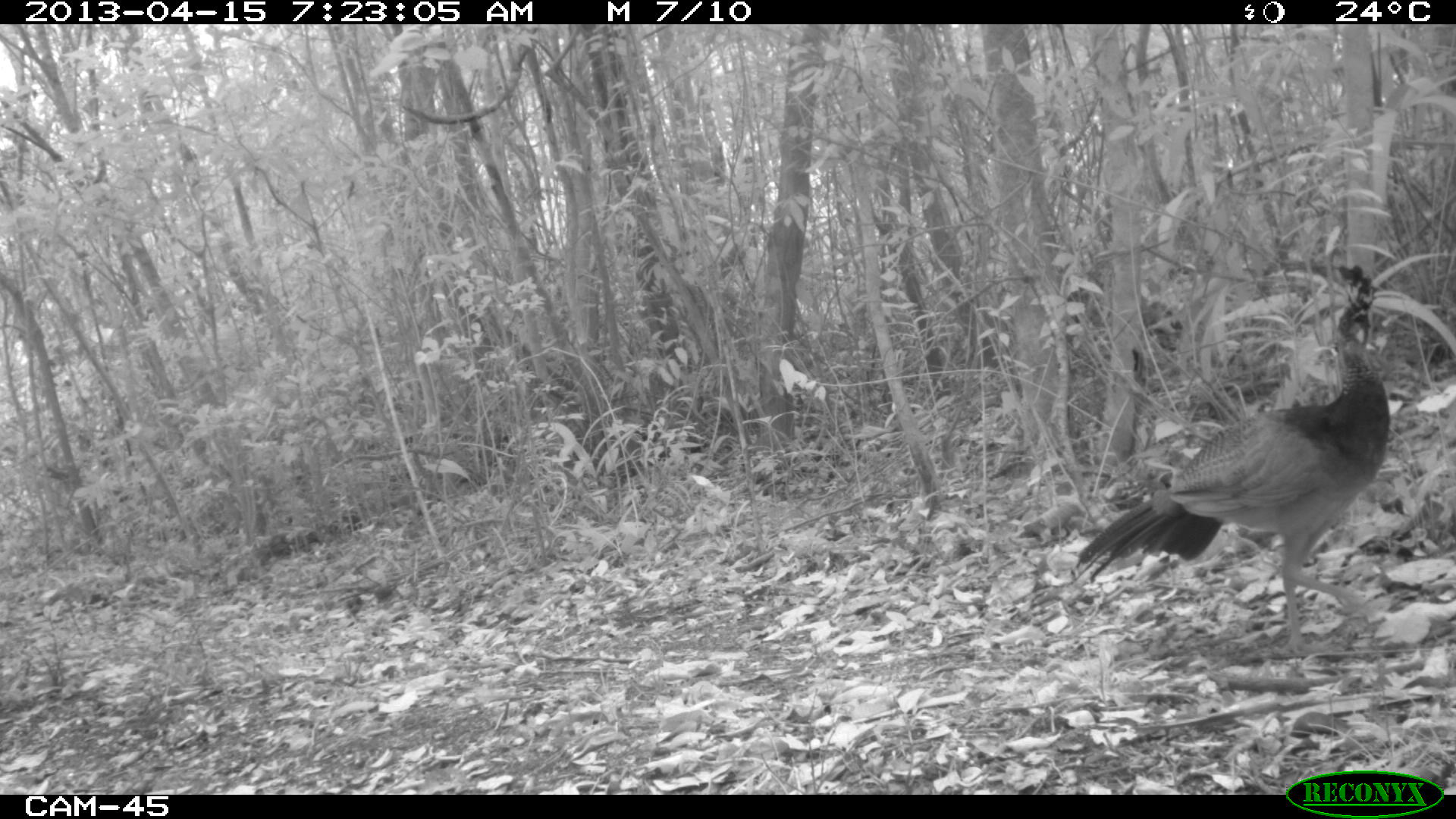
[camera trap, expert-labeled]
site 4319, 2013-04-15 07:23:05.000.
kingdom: Animalia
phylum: Chordata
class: Aves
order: Galliformes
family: Cracidae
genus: Crax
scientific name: Crax rubra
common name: great curassow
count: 1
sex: female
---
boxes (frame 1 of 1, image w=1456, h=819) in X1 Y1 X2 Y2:
crax rubra: 1068 264 1390 655